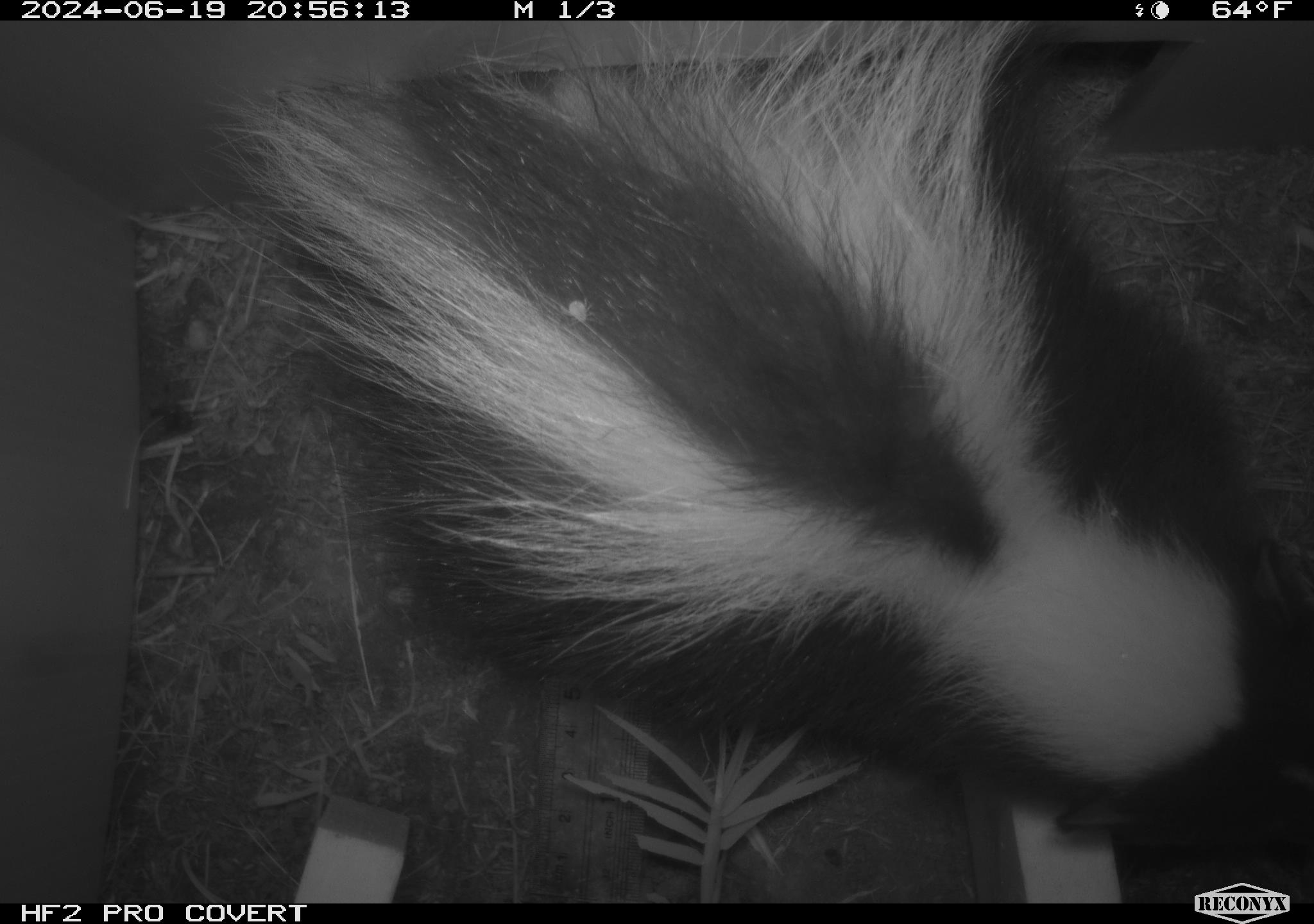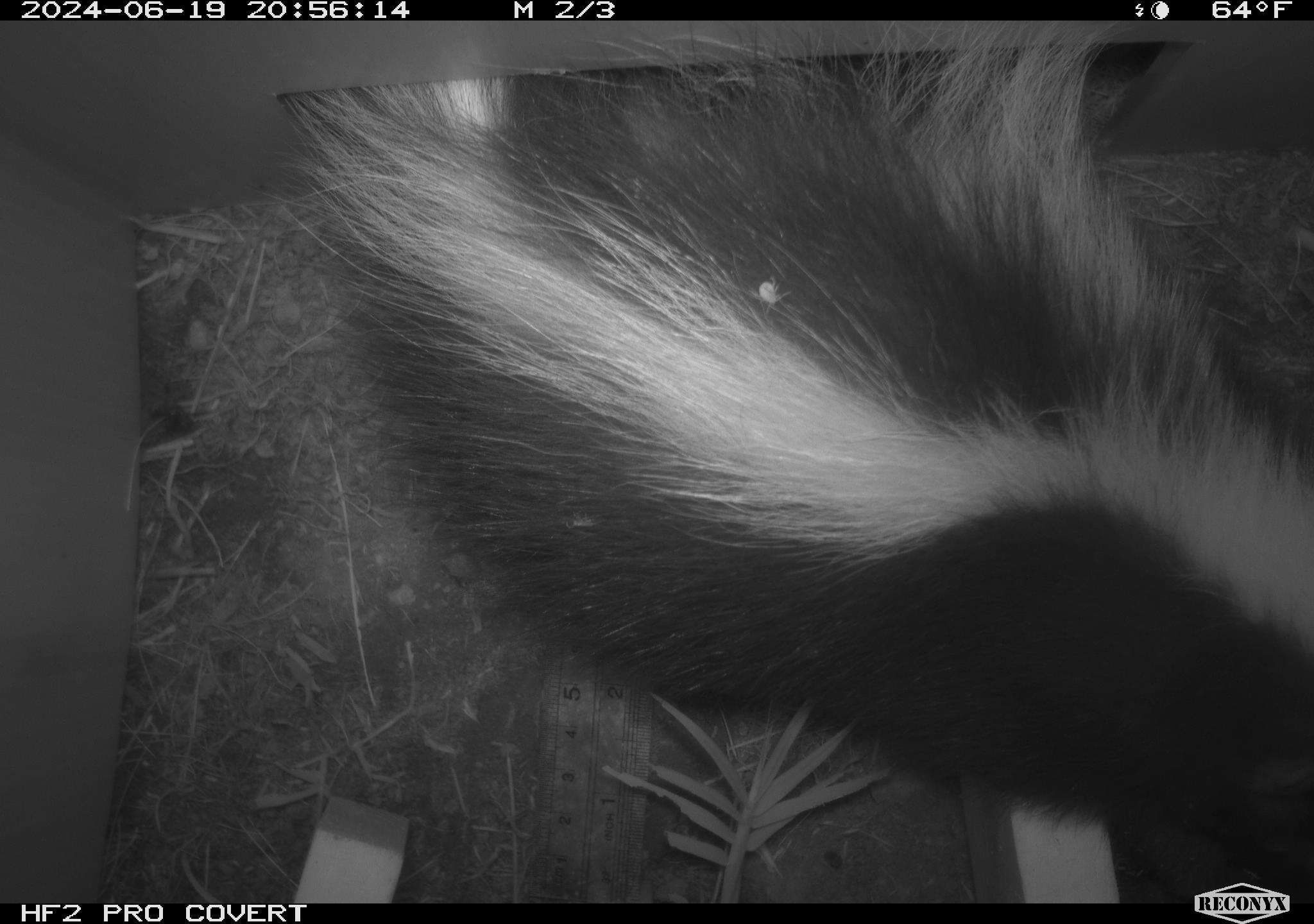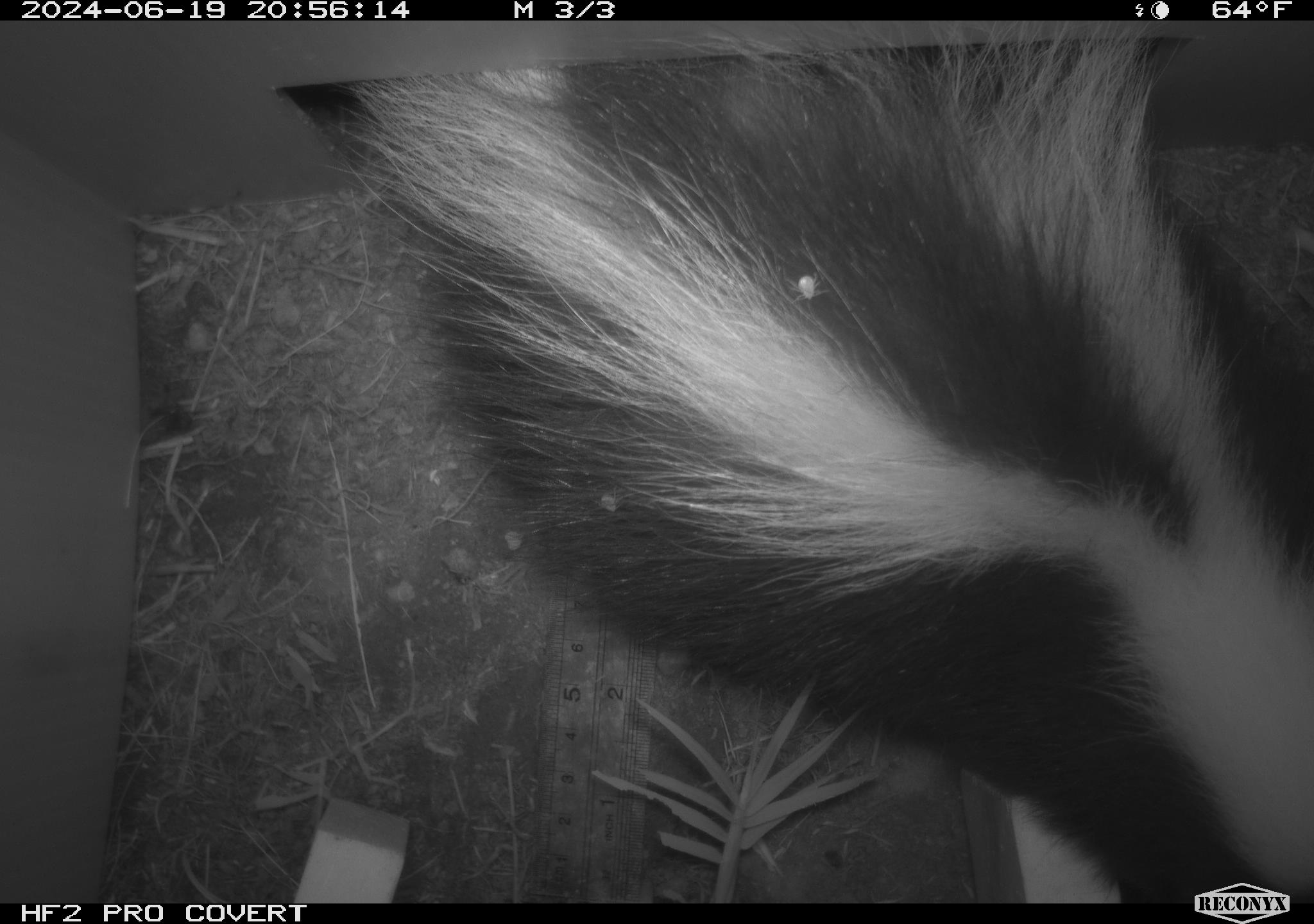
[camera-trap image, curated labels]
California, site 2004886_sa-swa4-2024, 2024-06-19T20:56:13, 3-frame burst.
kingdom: Animalia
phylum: Chordata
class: Mammalia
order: Carnivora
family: Mephitidae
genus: Mephitis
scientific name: Mephitis mephitis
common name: striped skunk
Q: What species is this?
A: Striped skunk (Mephitis mephitis).